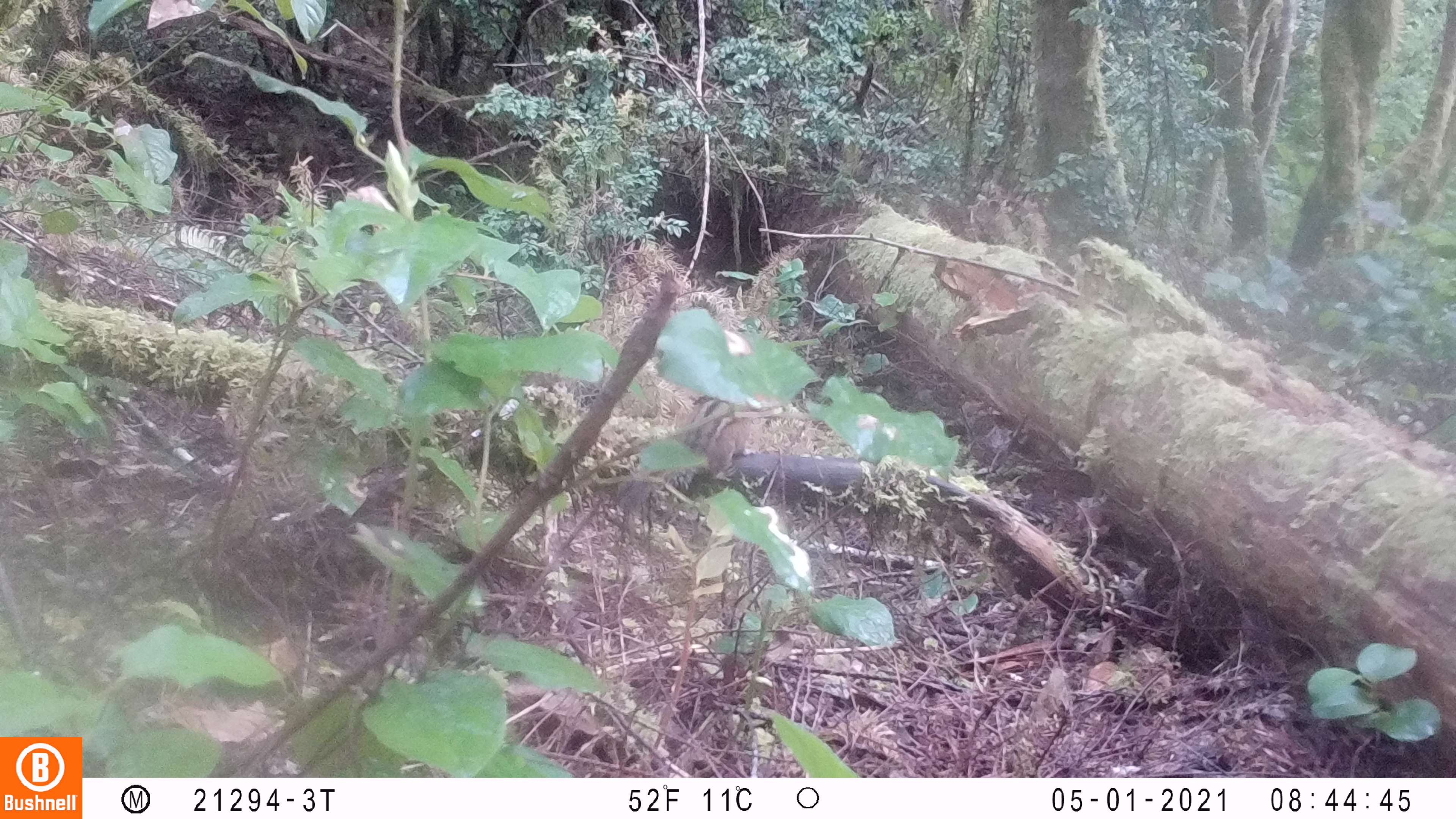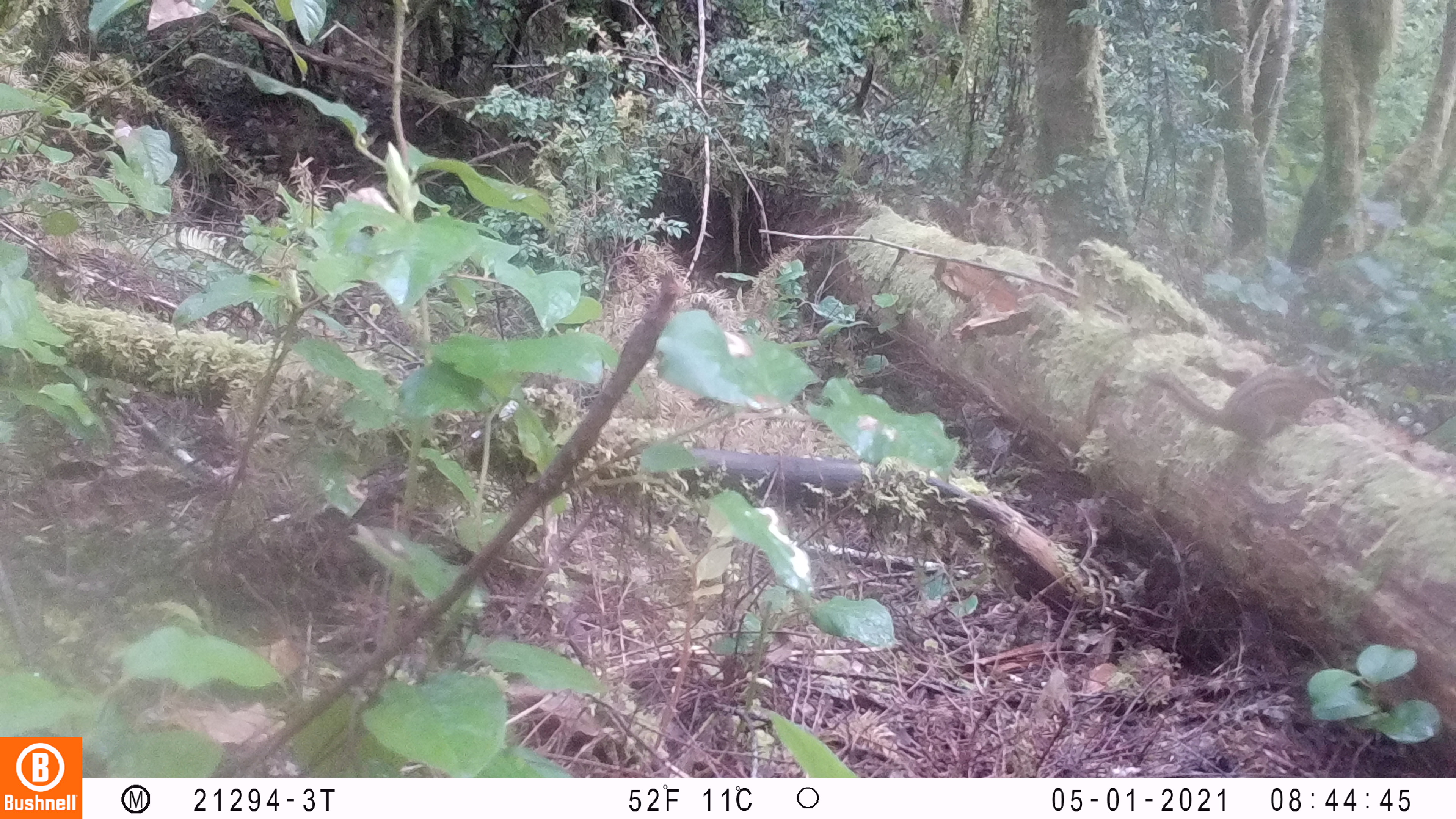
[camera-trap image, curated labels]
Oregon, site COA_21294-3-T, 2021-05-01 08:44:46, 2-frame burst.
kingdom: Animalia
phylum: Chordata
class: Mammalia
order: Rodentia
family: Sciuridae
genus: Neotamias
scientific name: Neotamias townsendii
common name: townsend's chipmunk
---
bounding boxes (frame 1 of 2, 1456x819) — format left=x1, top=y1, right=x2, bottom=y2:
townsend's chipmunk: left=1432, top=327, right=1437, bottom=330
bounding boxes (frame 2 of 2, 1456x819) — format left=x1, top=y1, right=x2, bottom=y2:
townsend's chipmunk: left=1135, top=353, right=1337, bottom=449